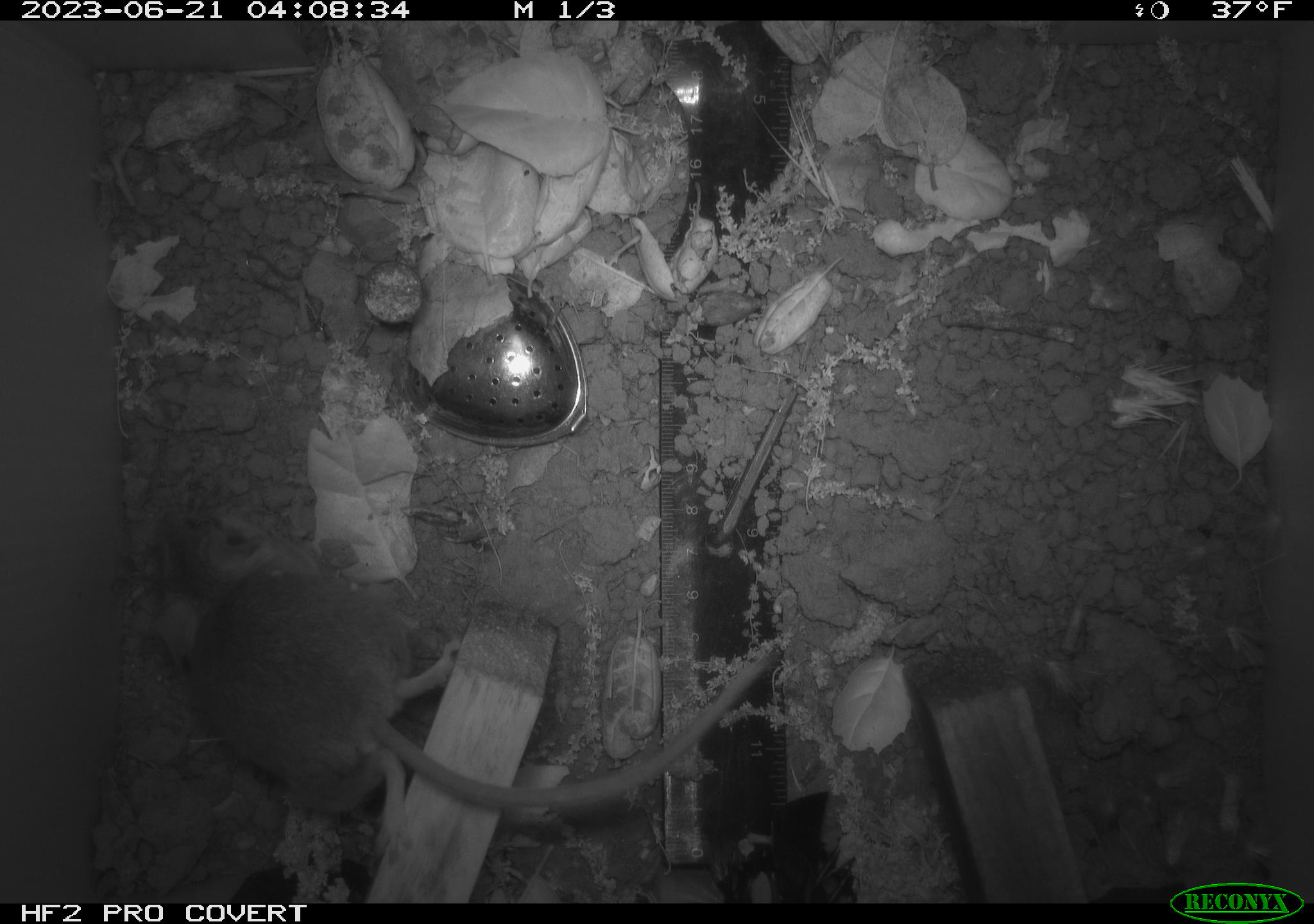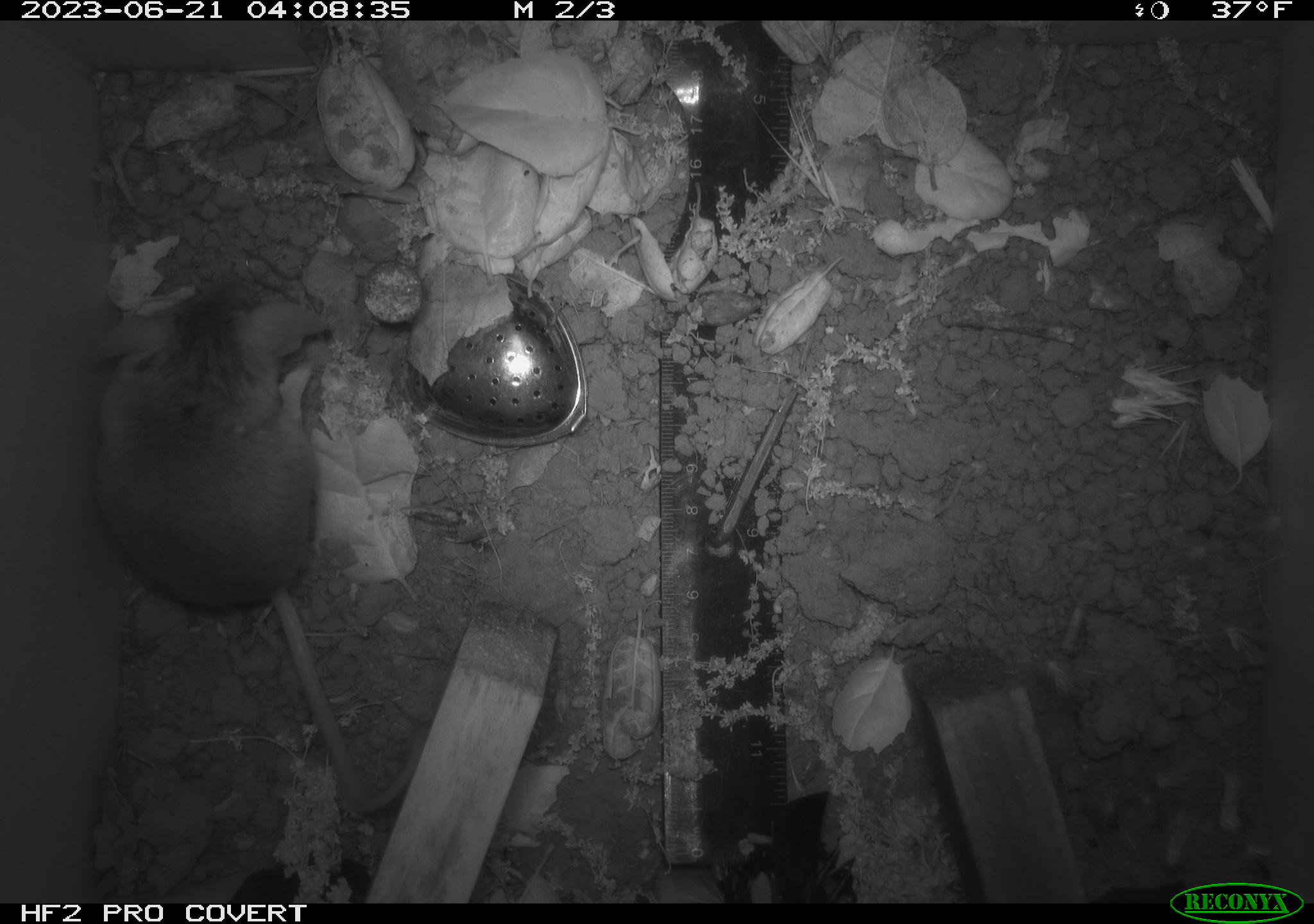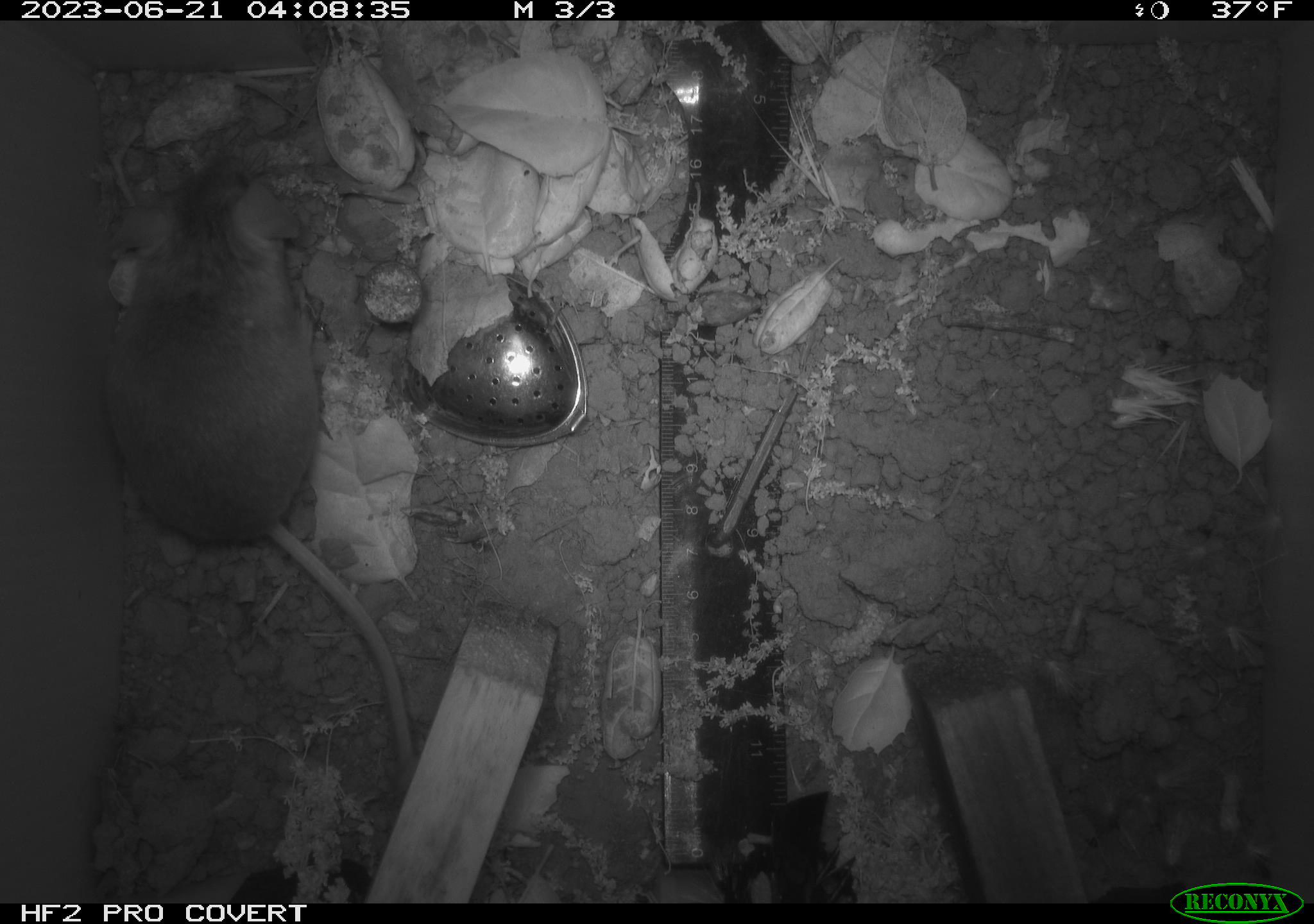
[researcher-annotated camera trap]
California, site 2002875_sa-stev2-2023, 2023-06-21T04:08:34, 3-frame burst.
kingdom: Animalia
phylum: Chordata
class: Mammalia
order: Rodentia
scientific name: Rodentia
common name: mouse species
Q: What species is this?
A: Mouse species (Rodentia).